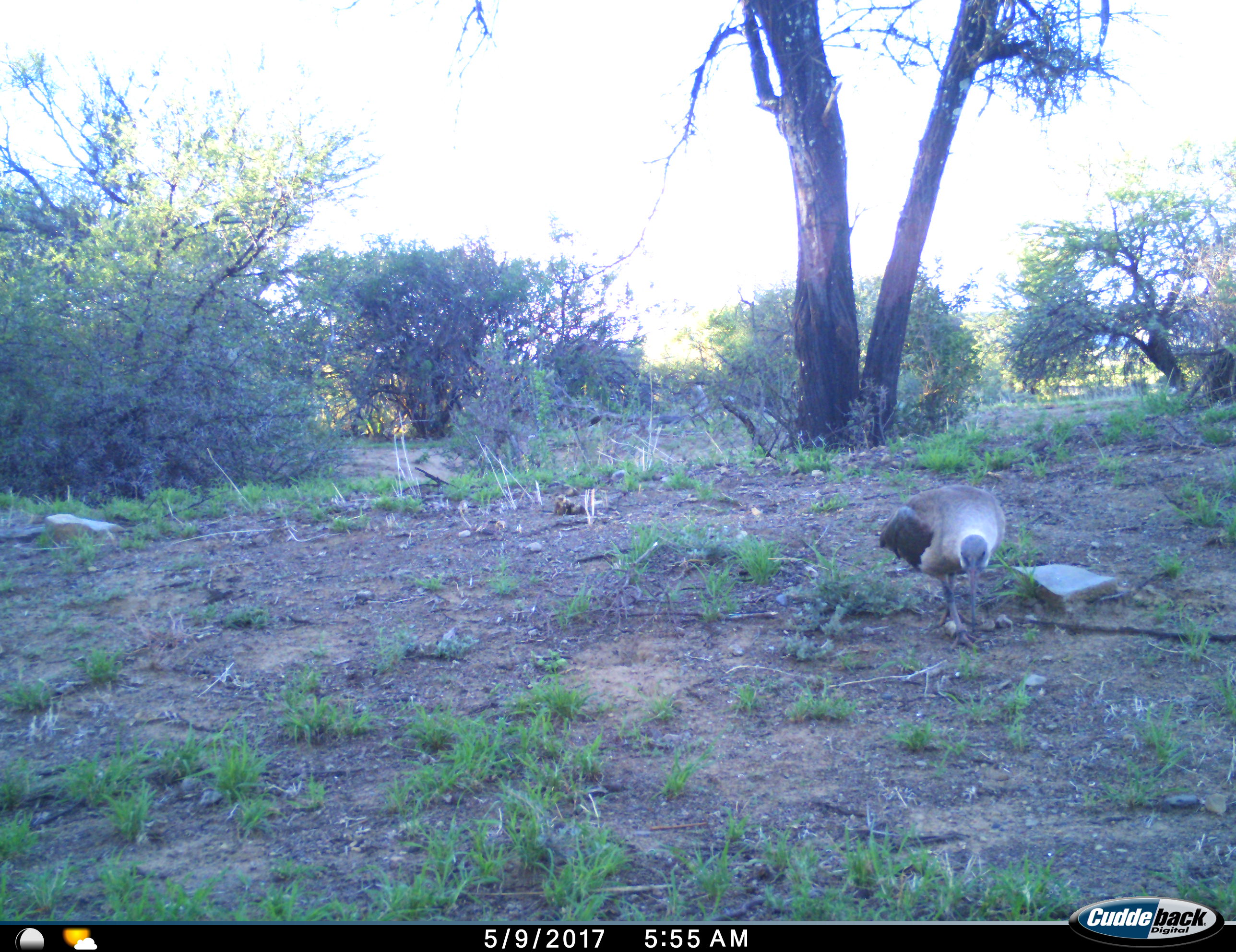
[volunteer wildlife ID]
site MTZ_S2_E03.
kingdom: Animalia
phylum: Chordata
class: Aves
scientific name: Aves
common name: bird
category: birdother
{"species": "birdother (bird) (Aves)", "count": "1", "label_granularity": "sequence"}